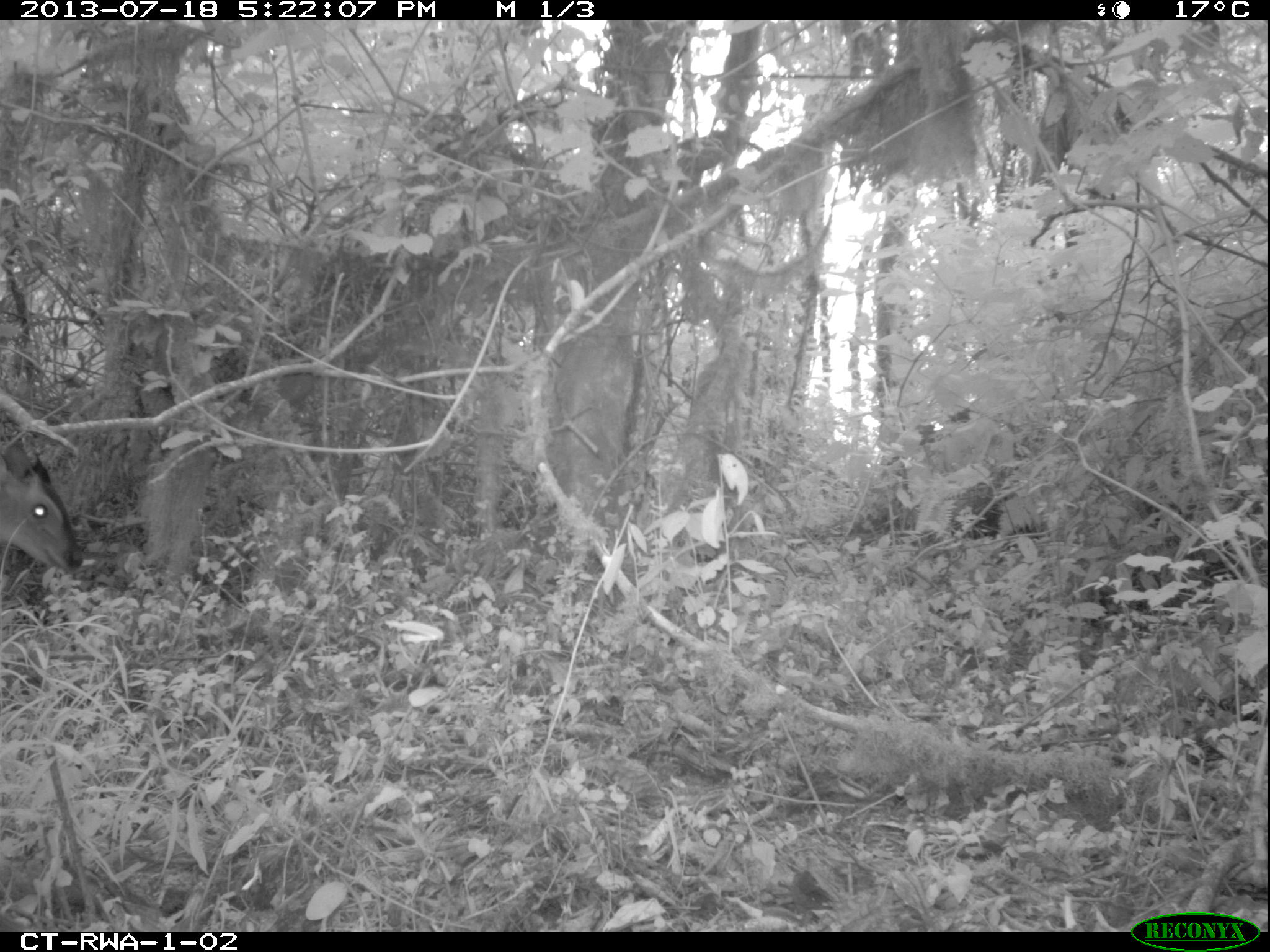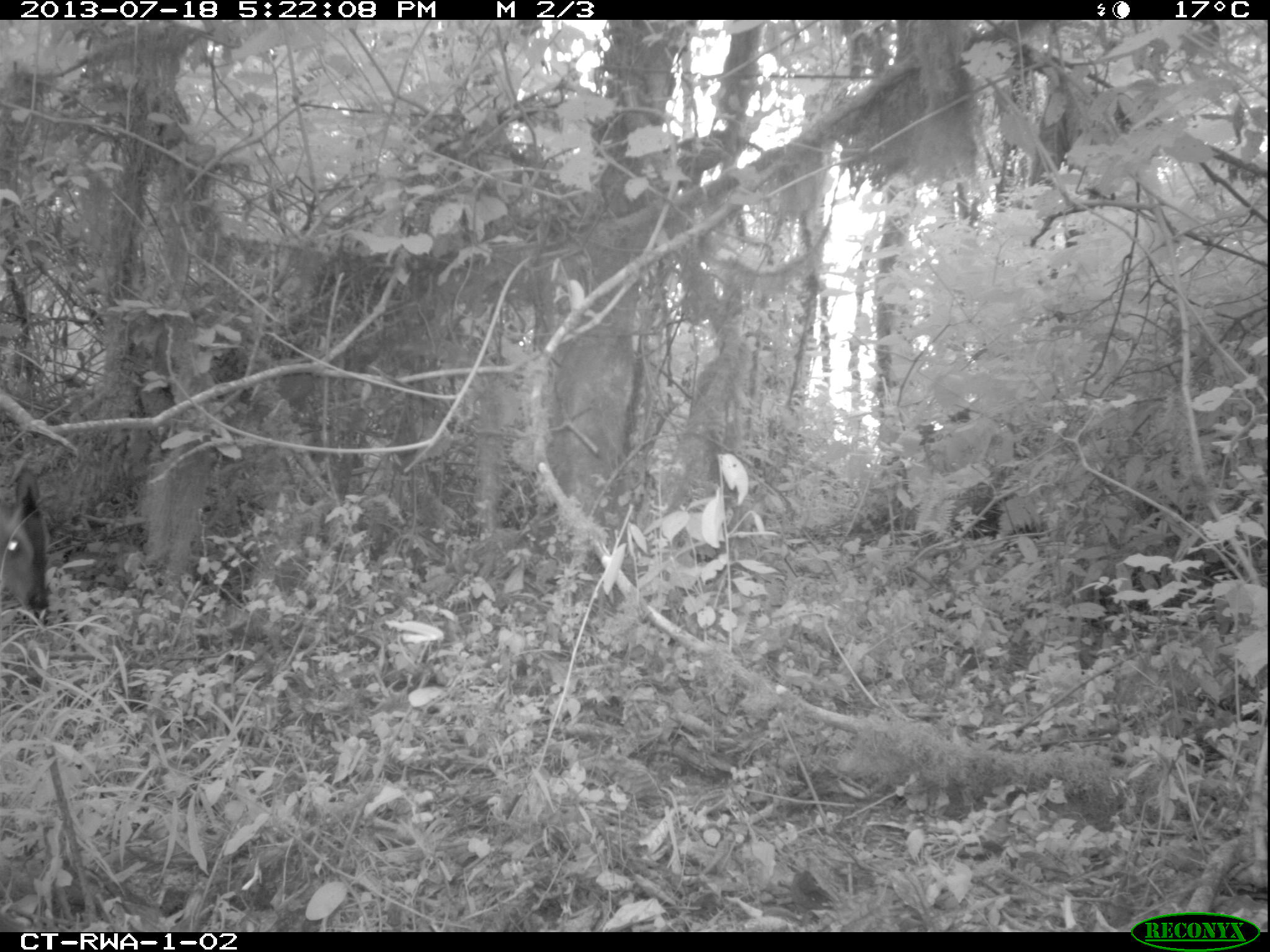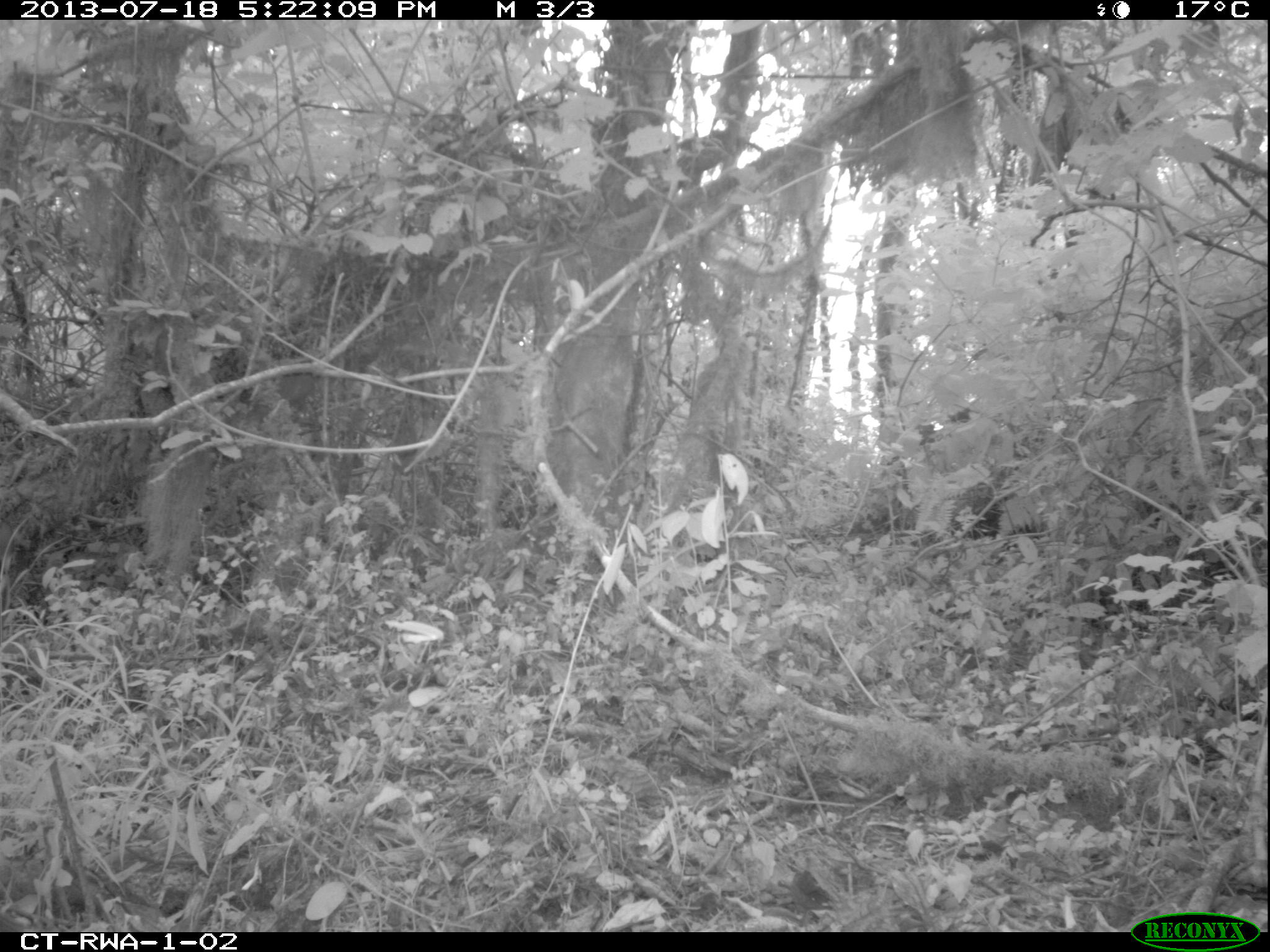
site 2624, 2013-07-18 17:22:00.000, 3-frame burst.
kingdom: Animalia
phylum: Chordata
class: Mammalia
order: Artiodactyla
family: Bovidae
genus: Cephalophus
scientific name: Cephalophus nigrifrons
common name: black-fronted duiker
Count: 1.